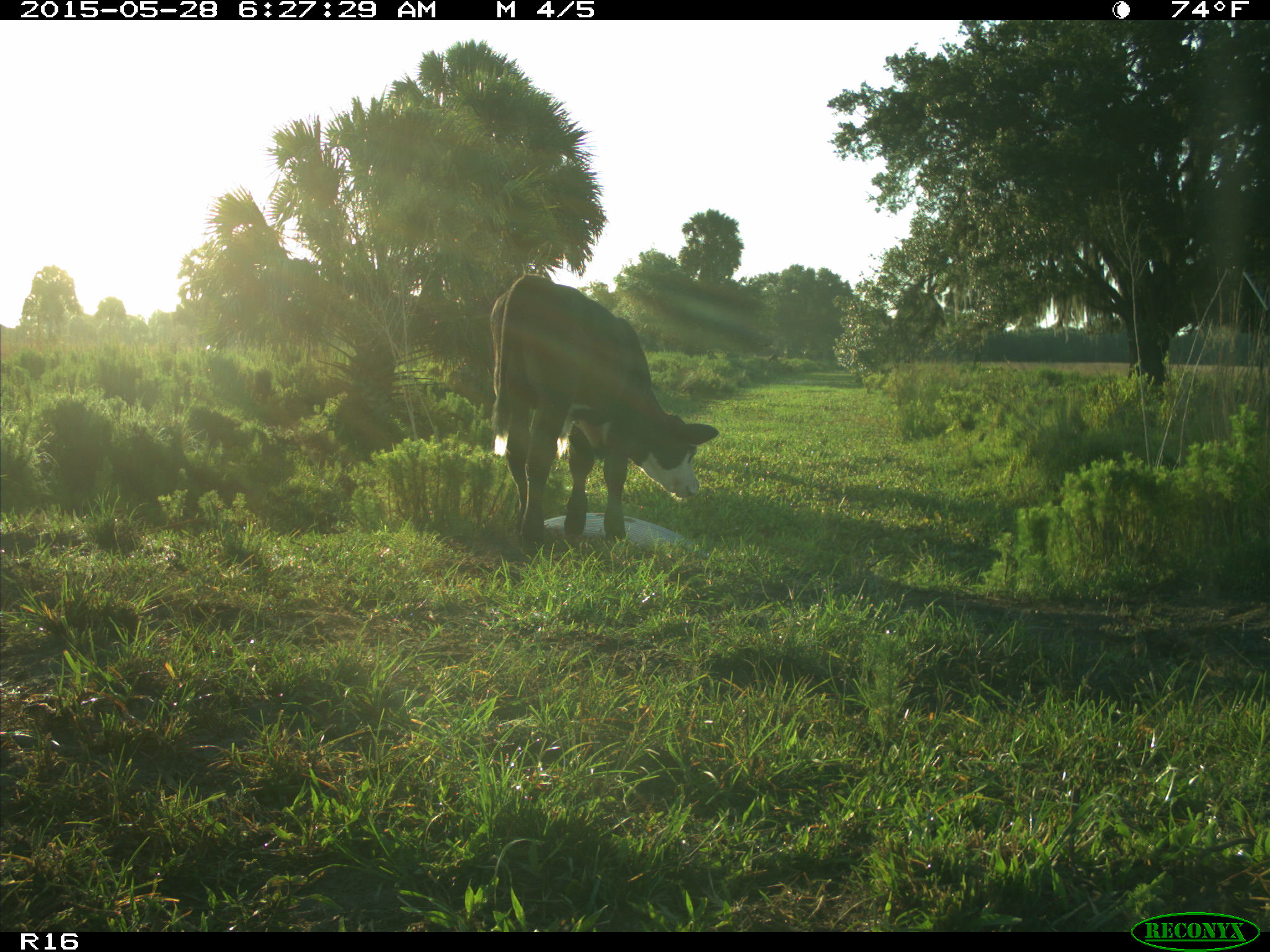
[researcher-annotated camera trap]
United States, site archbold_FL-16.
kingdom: Animalia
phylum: Chordata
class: Mammalia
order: Artiodactyla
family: Bovidae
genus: Bos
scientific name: Bos taurus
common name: domestic cow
Bos taurus (domestic cow).